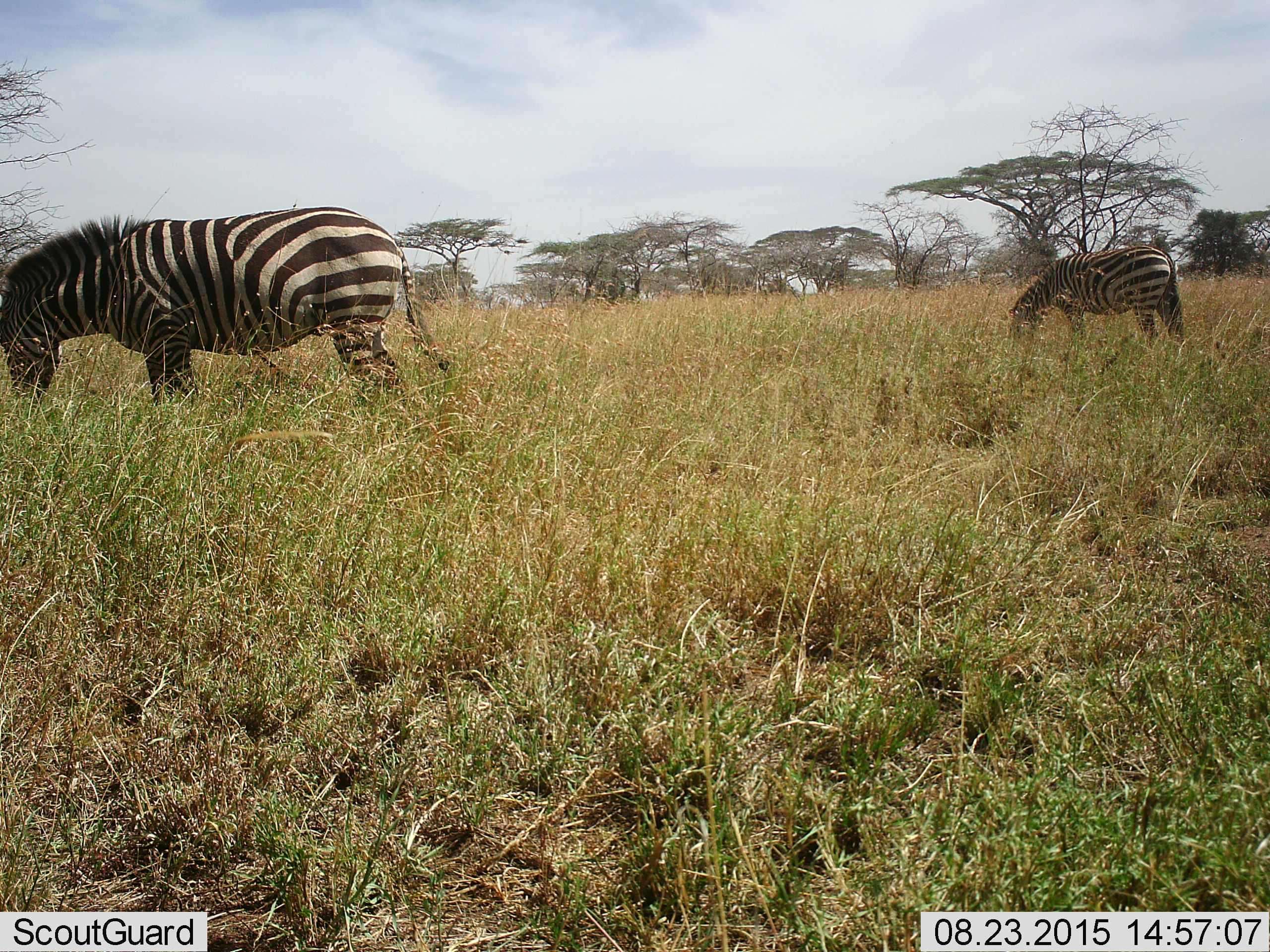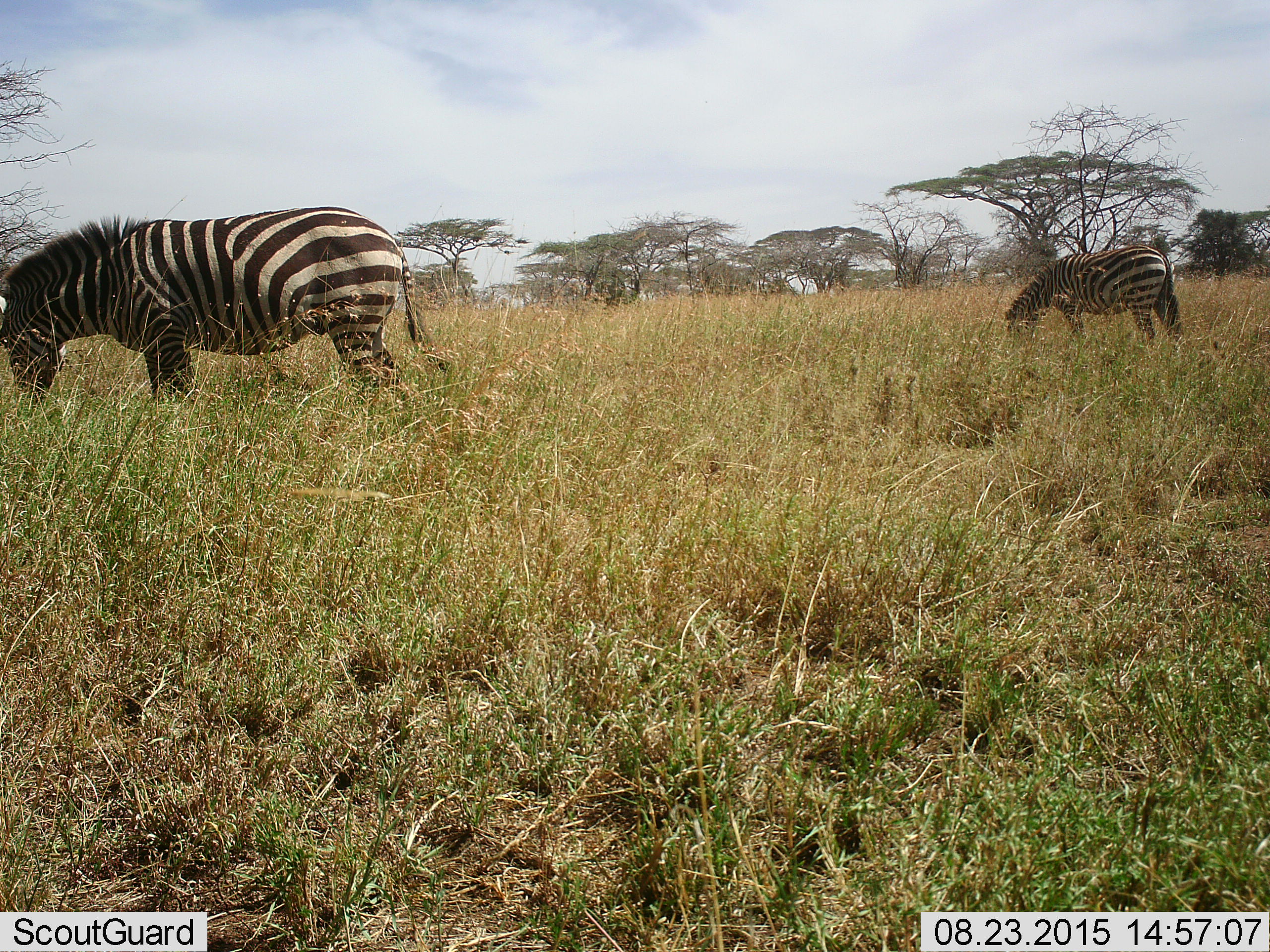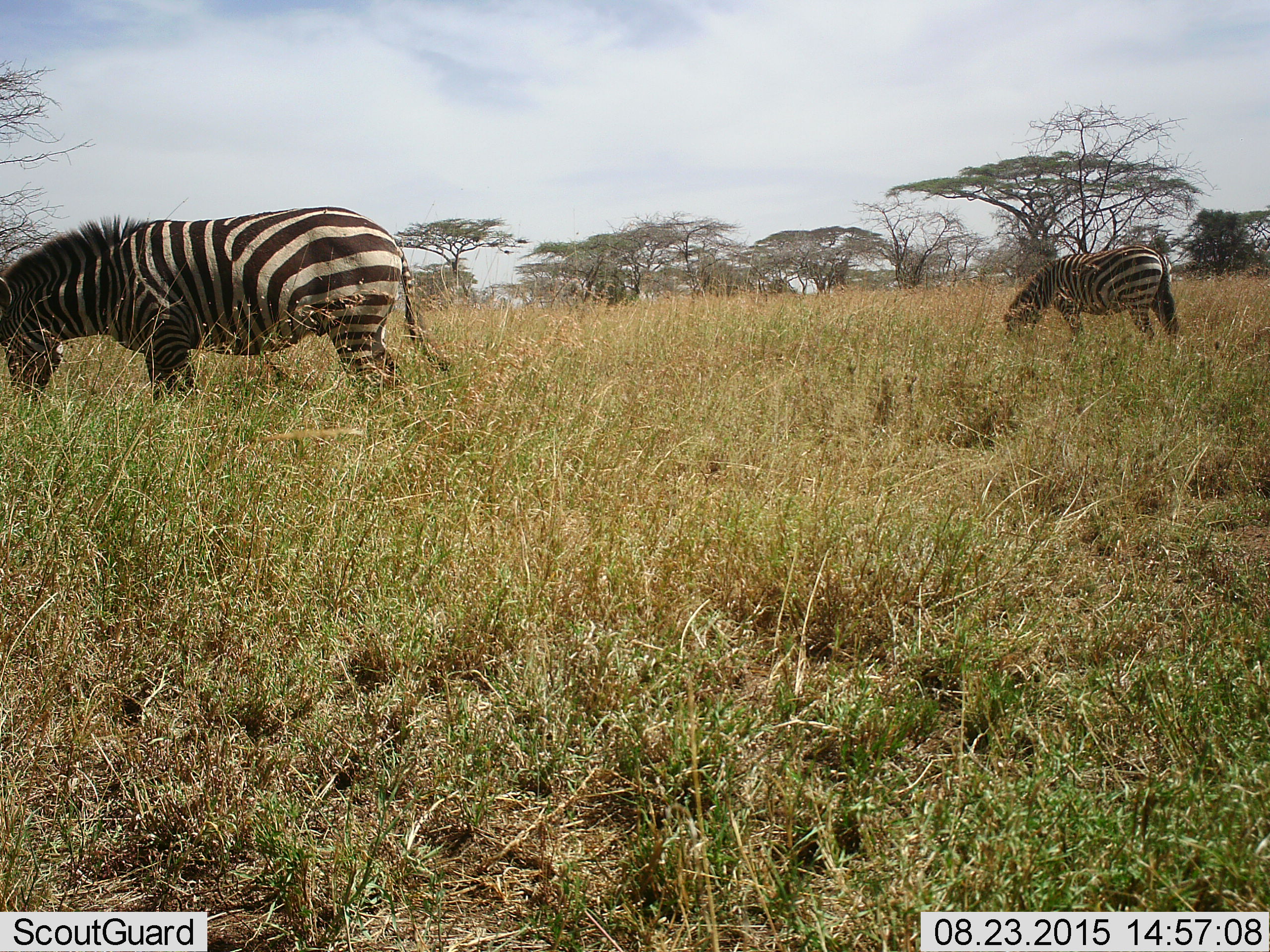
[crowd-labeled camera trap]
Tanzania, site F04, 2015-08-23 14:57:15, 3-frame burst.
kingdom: Animalia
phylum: Chordata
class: Mammalia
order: Perissodactyla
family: Equidae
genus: Equus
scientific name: Equus quagga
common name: plains zebra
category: zebra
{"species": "zebra (plains zebra) (Equus quagga)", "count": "2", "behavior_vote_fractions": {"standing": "50%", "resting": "0%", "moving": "5%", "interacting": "0%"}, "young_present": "5%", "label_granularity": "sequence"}